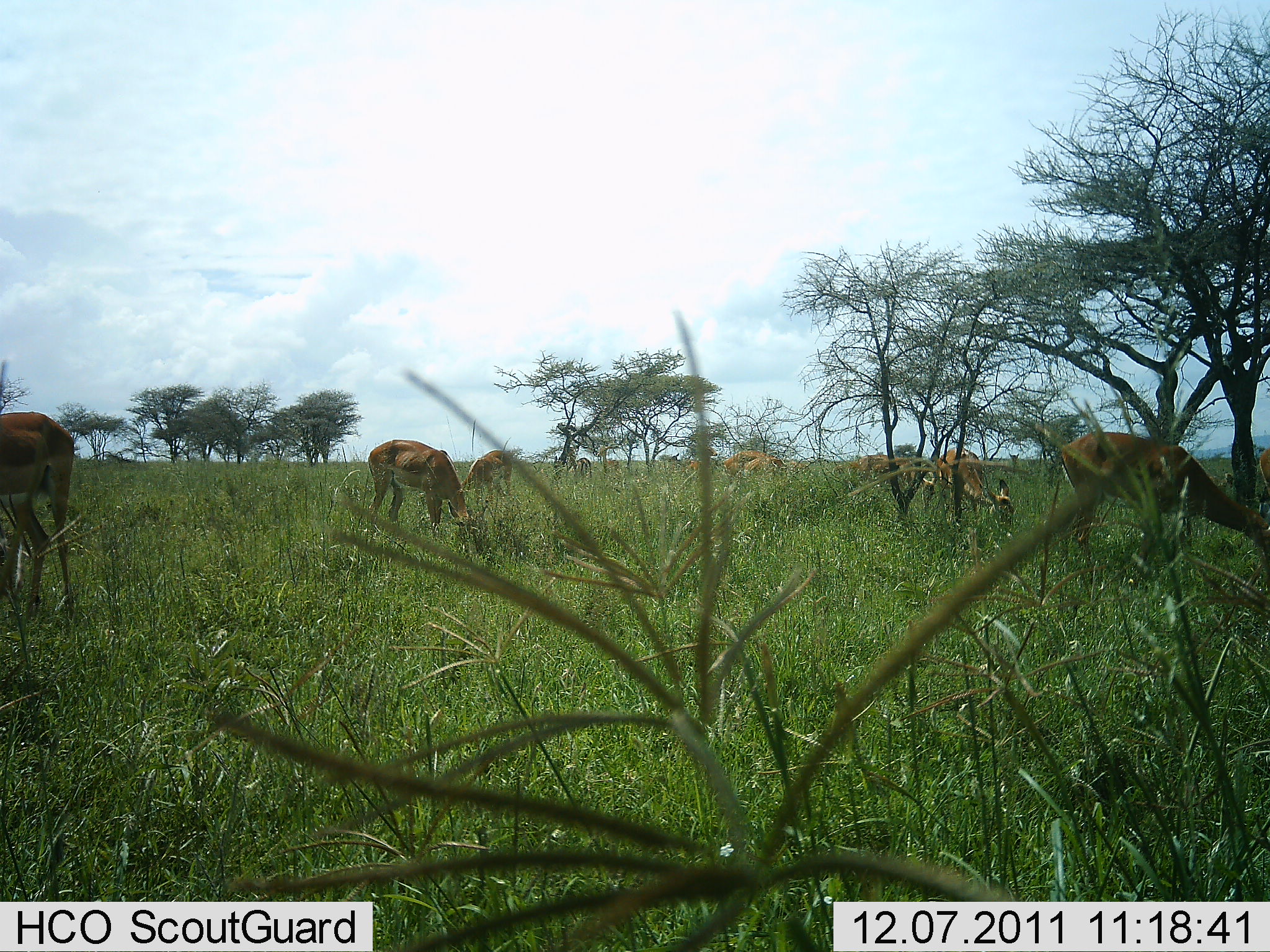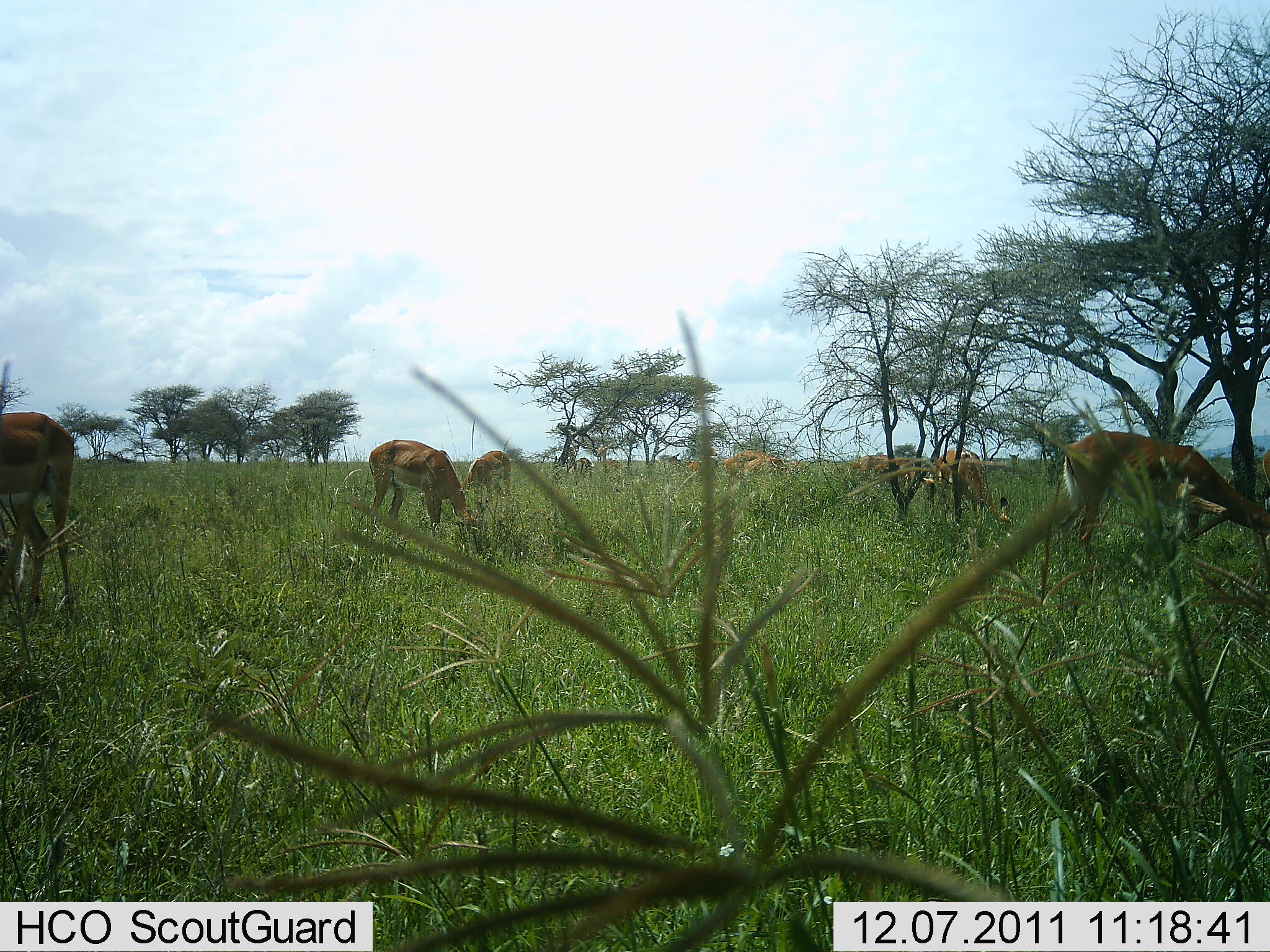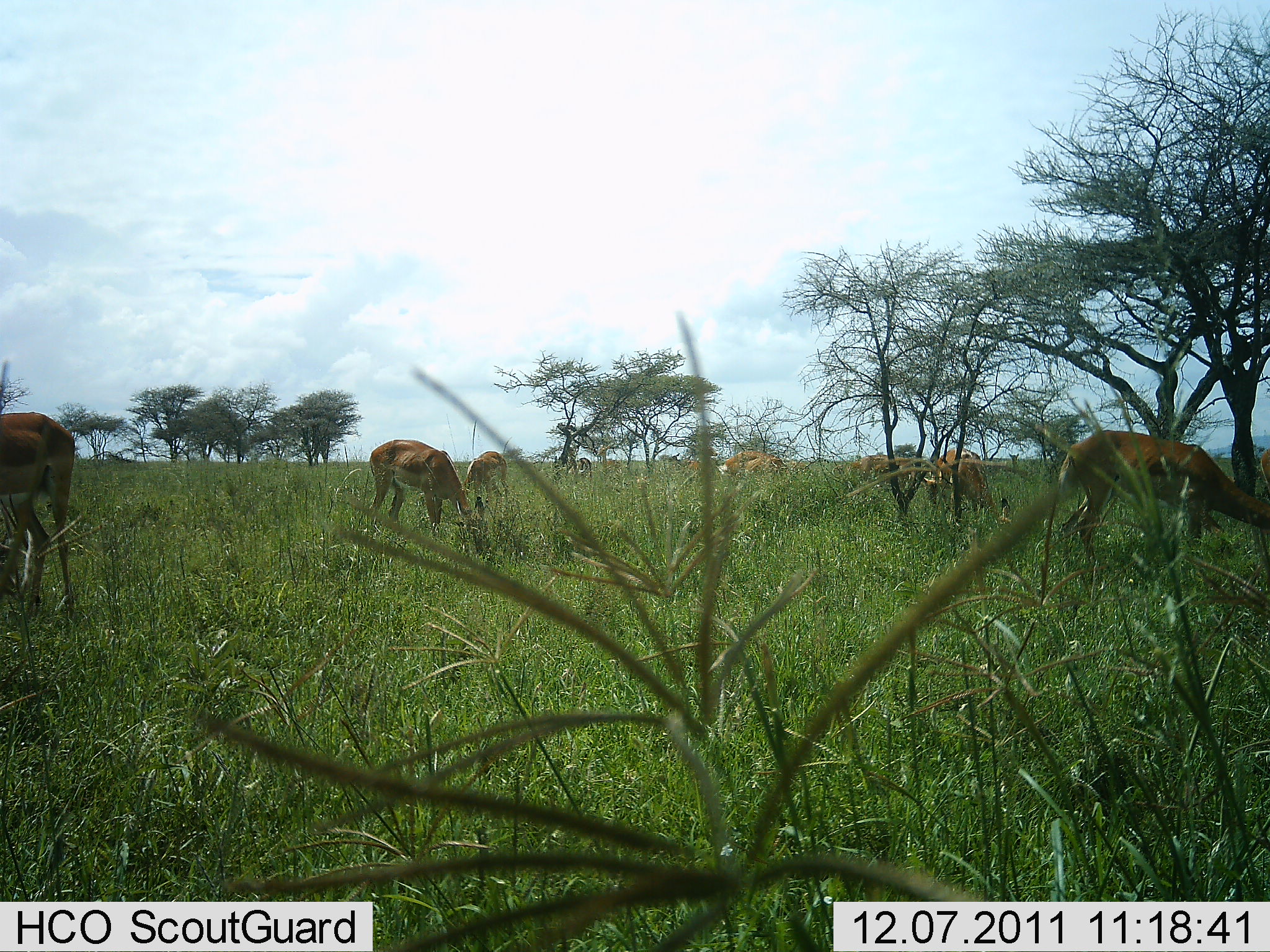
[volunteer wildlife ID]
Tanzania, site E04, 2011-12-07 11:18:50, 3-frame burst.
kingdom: Animalia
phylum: Chordata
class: Mammalia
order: Artiodactyla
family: Bovidae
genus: Nanger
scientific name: Nanger granti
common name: grant's gazelle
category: gazellegrants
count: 7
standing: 45%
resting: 0%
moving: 0%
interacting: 0%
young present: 0%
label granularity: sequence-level